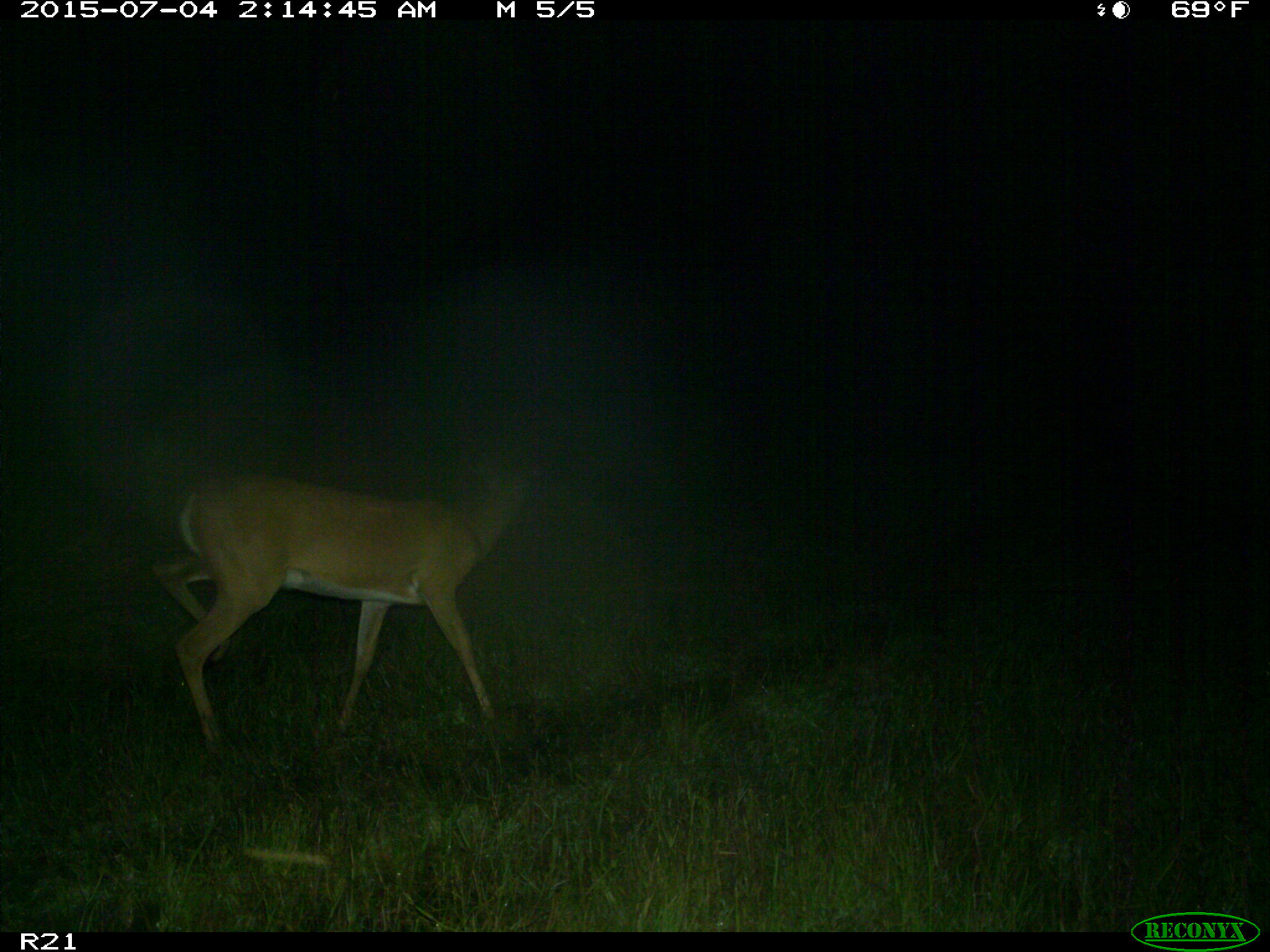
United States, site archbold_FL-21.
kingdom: Animalia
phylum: Chordata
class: Mammalia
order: Artiodactyla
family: Cervidae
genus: Odocoileus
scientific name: Odocoileus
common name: deer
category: unidentified deer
Unidentified deer (deer) (Odocoileus).